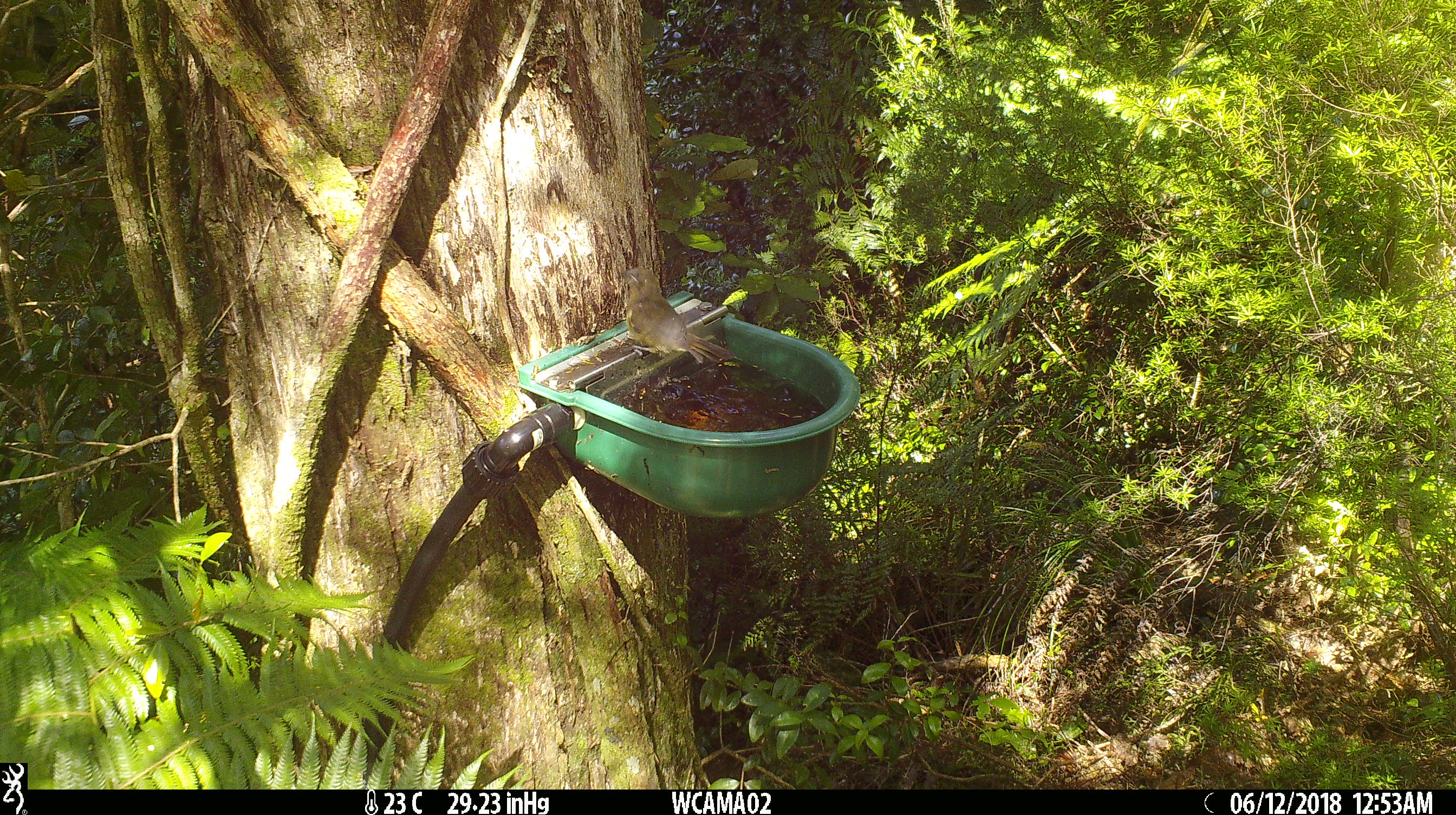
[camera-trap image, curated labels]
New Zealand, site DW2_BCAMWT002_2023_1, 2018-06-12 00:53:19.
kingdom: Animalia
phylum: Chordata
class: Aves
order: Passeriformes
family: Meliphagidae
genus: Anthornis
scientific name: Anthornis melanura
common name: new zealand bellbird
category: bellbird